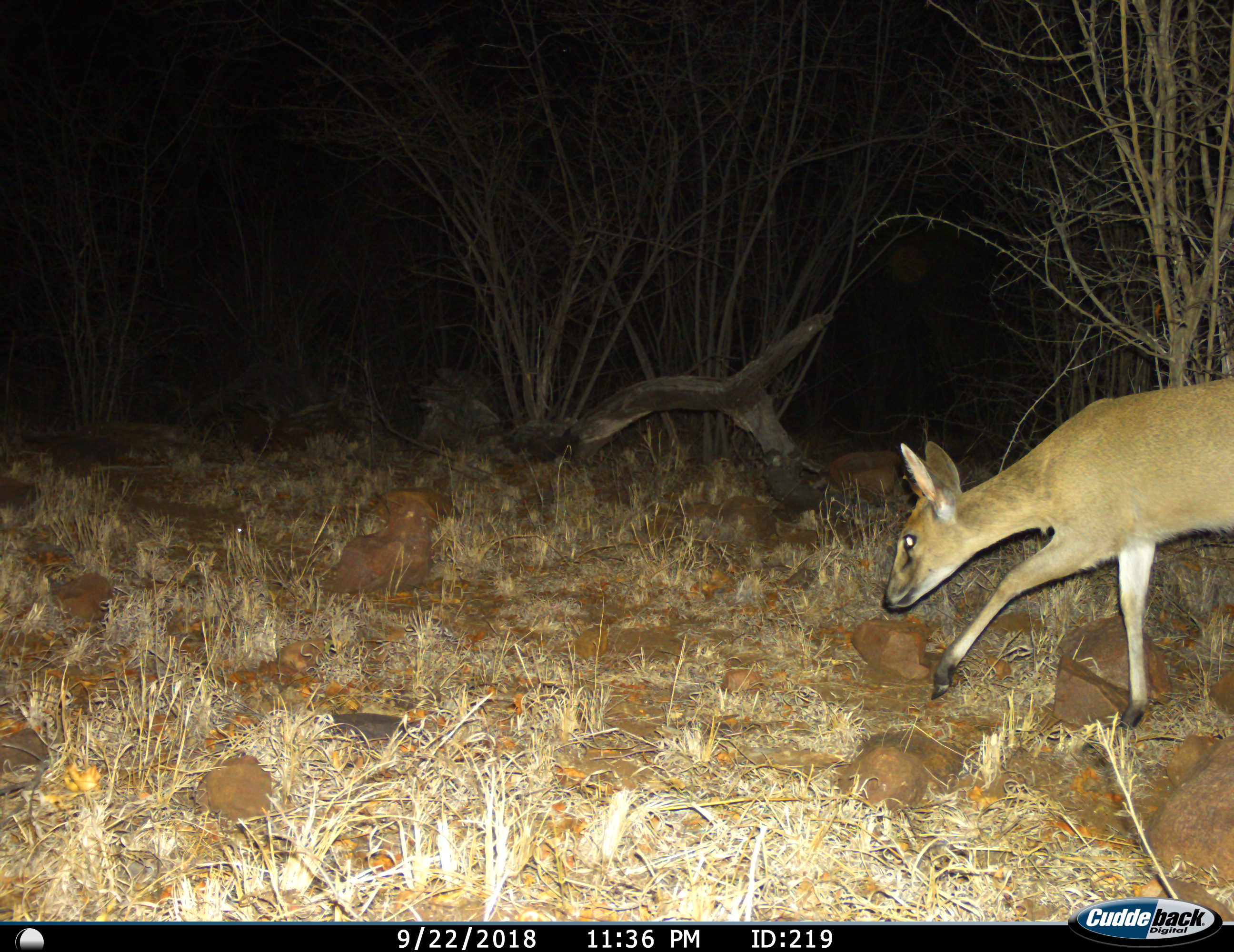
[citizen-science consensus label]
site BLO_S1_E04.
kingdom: Animalia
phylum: Chordata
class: Mammalia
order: Artiodactyla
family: Bovidae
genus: Sylvicapra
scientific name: Sylvicapra grimmia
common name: common duiker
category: duikercommongrey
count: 1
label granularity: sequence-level